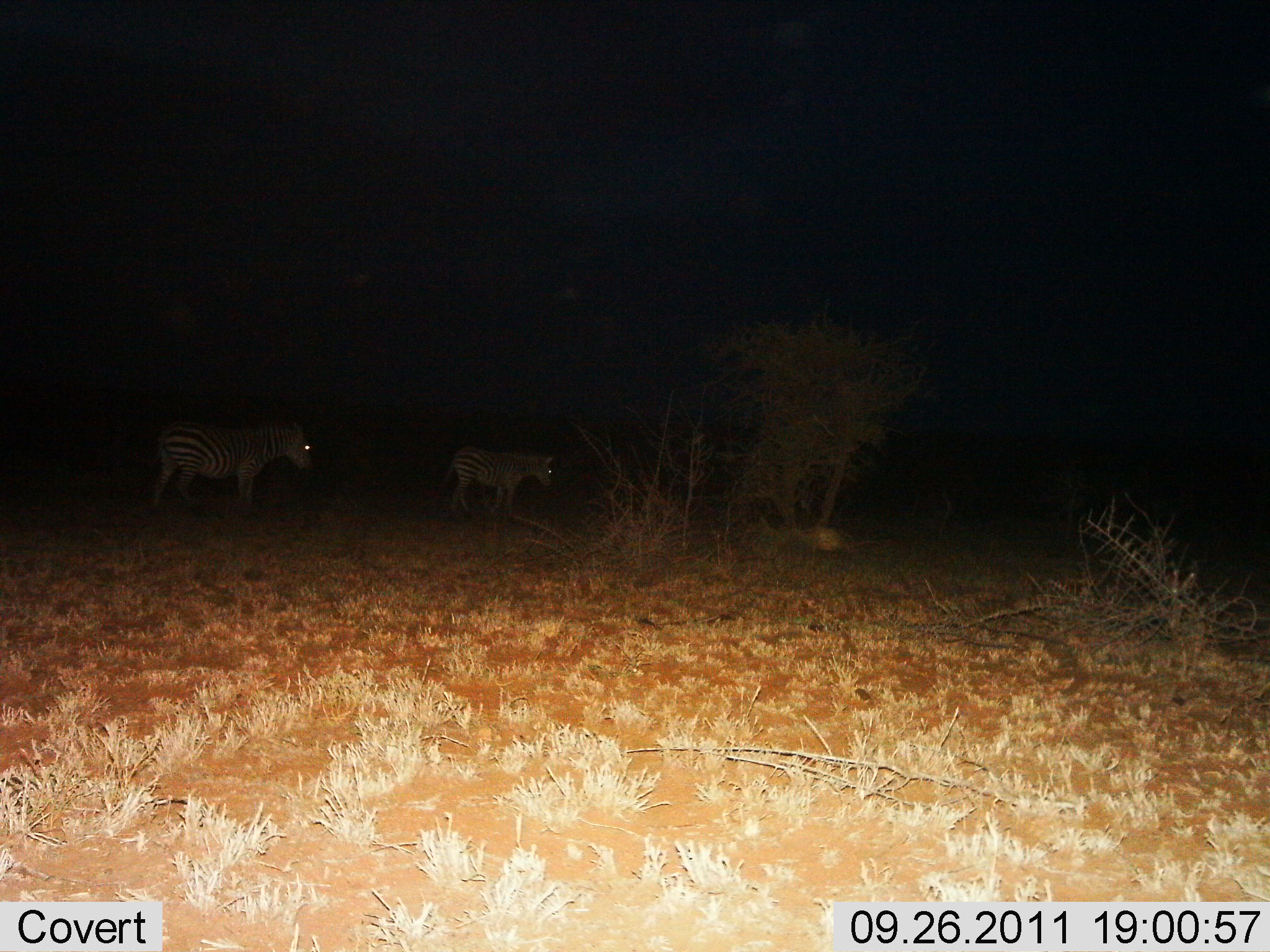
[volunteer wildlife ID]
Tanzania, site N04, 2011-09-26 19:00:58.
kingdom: Animalia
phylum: Chordata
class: Mammalia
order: Perissodactyla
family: Equidae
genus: Equus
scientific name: Equus quagga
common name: plains zebra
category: zebra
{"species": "zebra (plains zebra) (Equus quagga)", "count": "2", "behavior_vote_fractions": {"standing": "73%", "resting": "0%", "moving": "27%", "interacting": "0%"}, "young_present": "18%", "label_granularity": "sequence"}